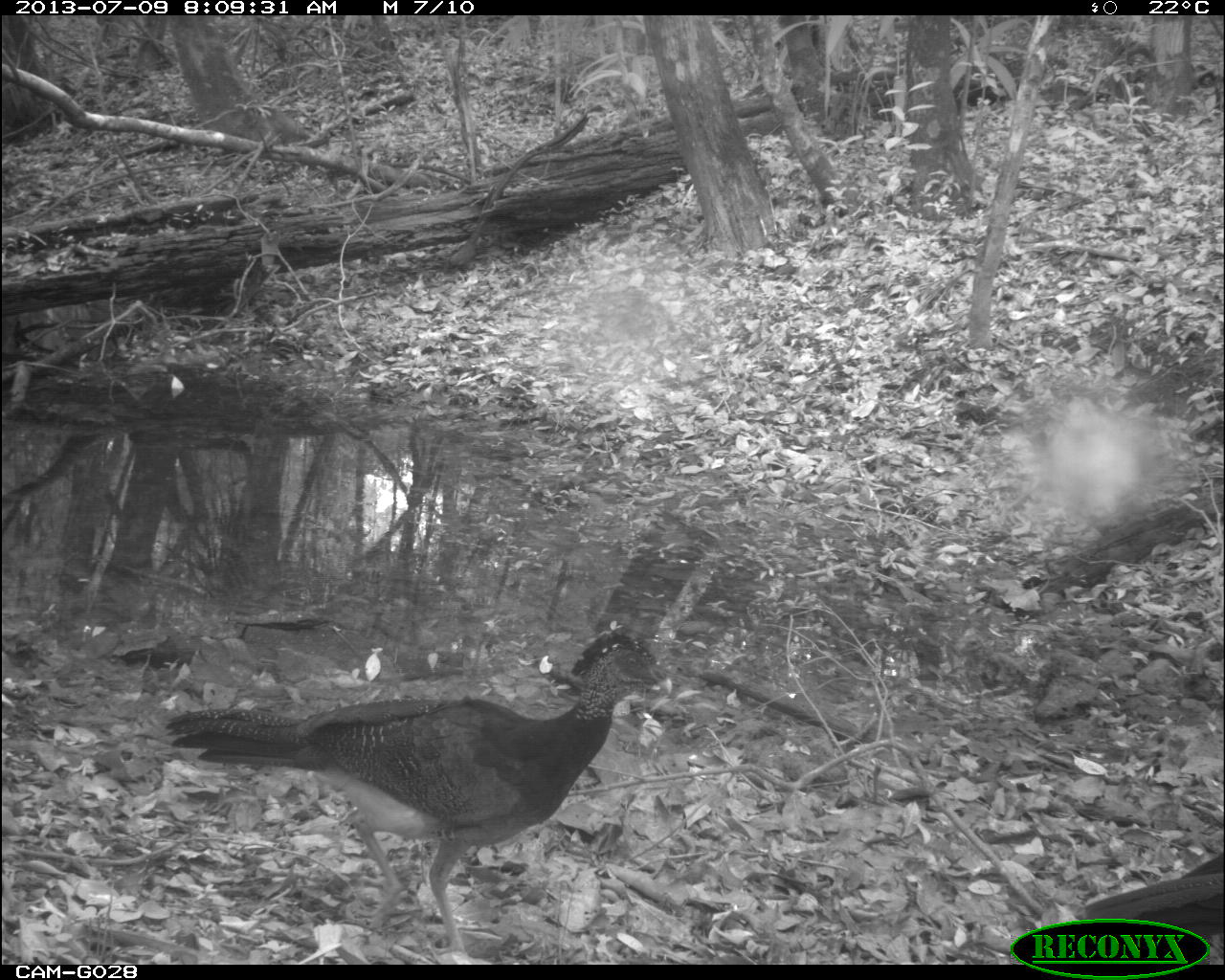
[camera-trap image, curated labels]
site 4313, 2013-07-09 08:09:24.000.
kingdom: Animalia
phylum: Chordata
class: Aves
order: Galliformes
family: Cracidae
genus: Crax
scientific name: Crax rubra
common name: great curassow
Crax rubra (great curassow), count 3.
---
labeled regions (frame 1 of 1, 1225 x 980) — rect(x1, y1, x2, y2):
crax rubra: rect(162, 629, 673, 963)